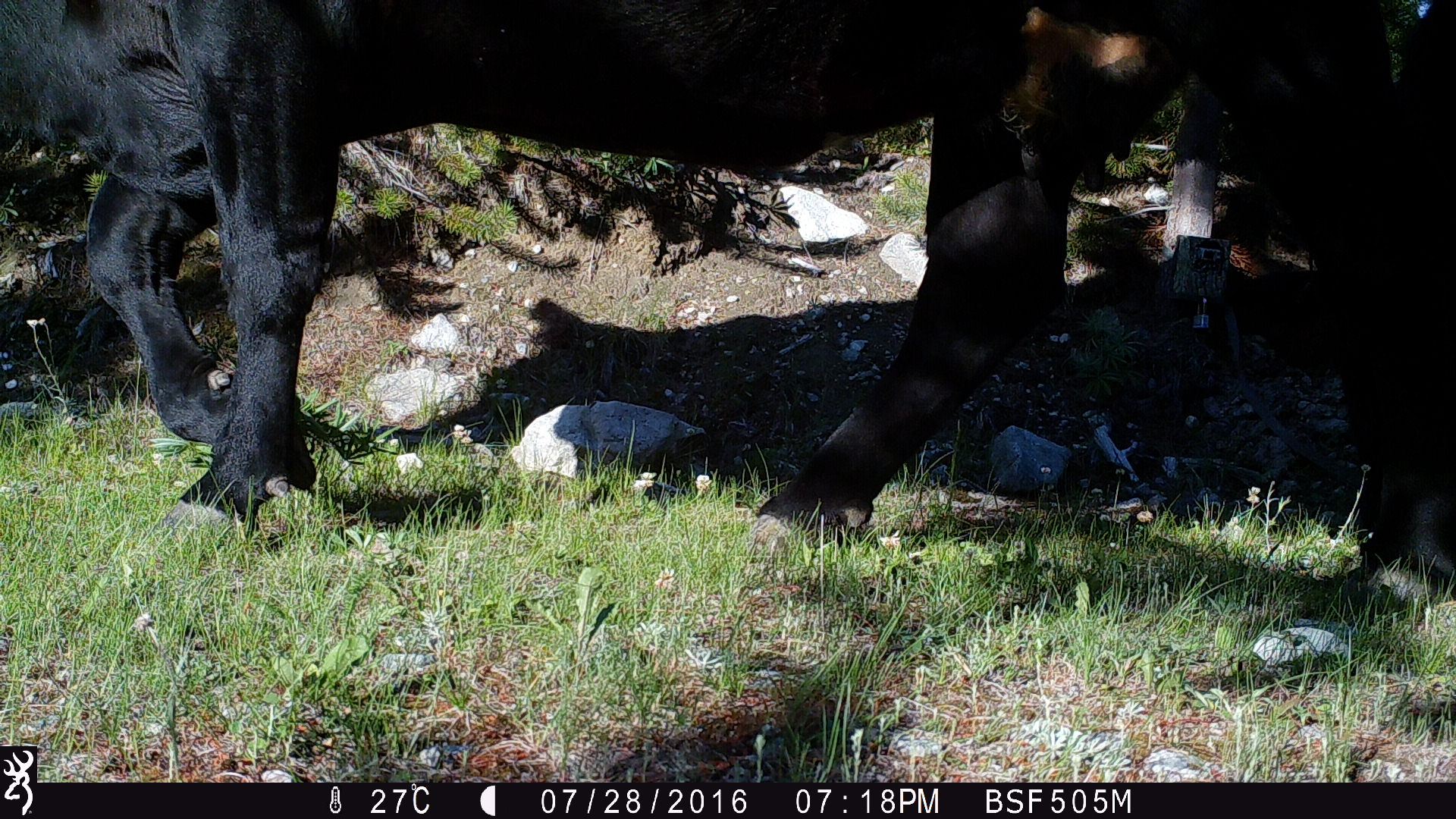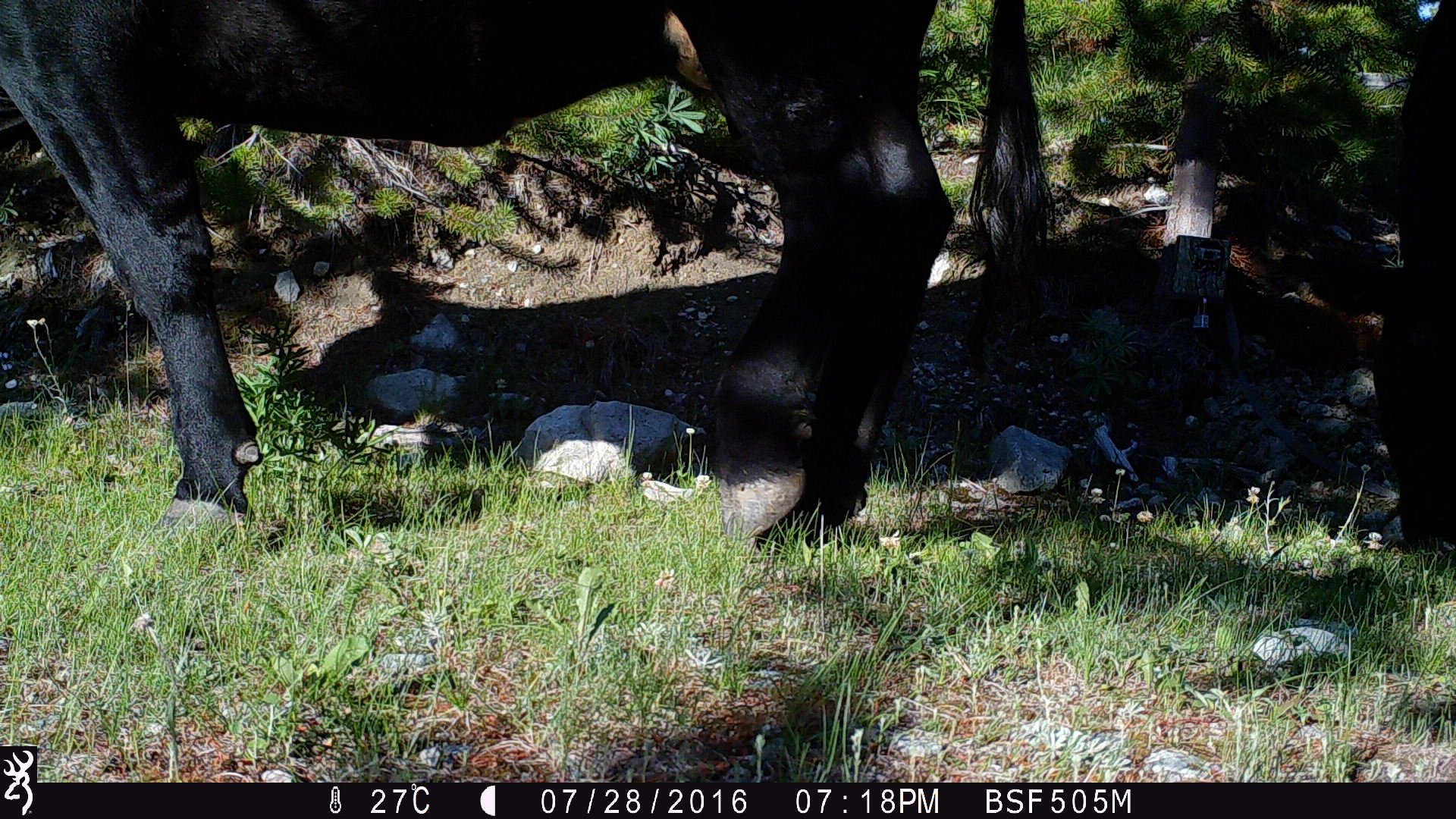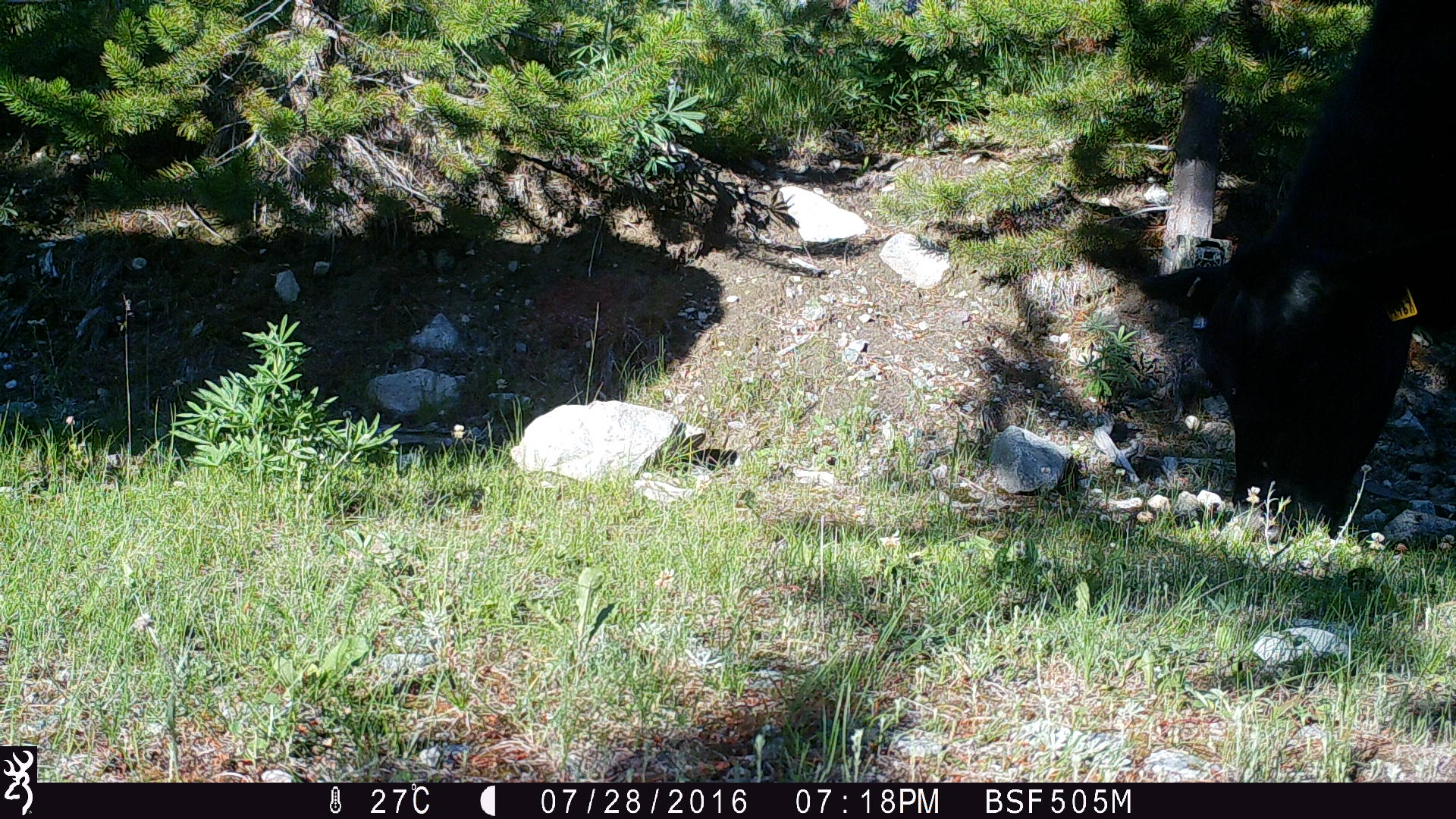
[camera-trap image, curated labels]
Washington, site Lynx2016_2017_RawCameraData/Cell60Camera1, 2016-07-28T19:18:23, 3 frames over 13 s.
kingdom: Animalia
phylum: Chordata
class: Mammalia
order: Artiodactyla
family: Bovidae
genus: Bos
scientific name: Bos taurus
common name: domestic cattle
Domestic cattle (Bos taurus). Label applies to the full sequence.